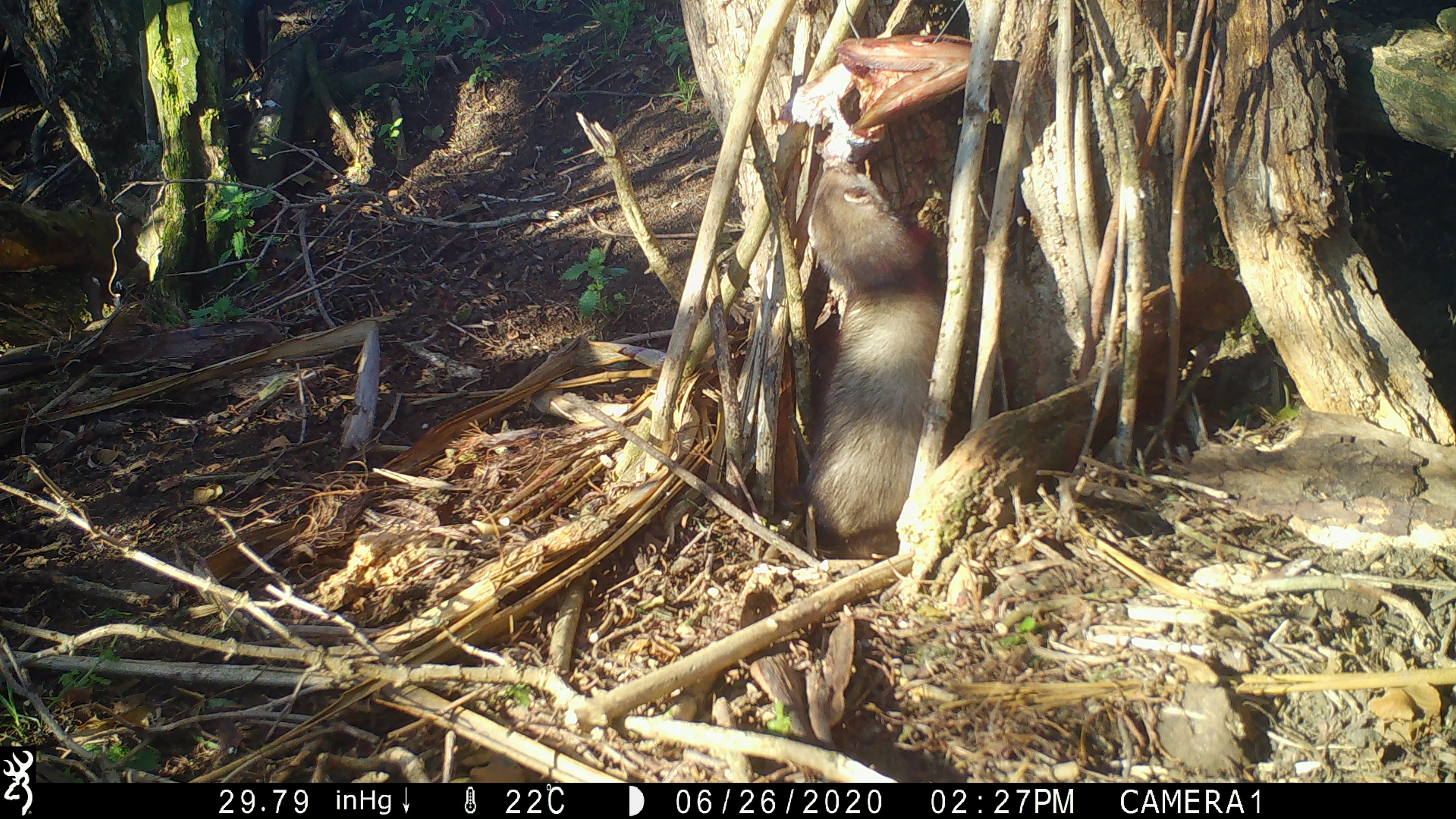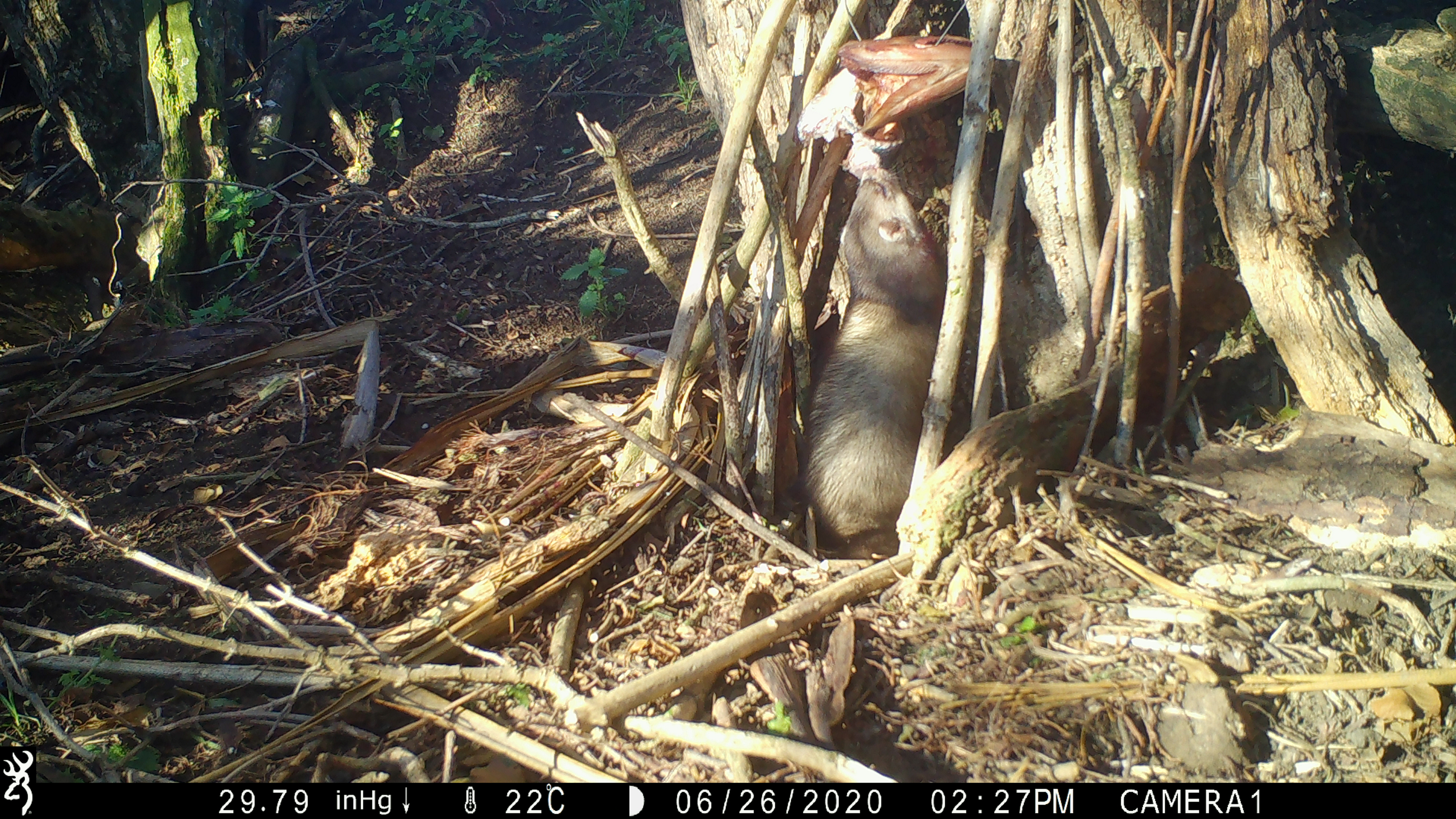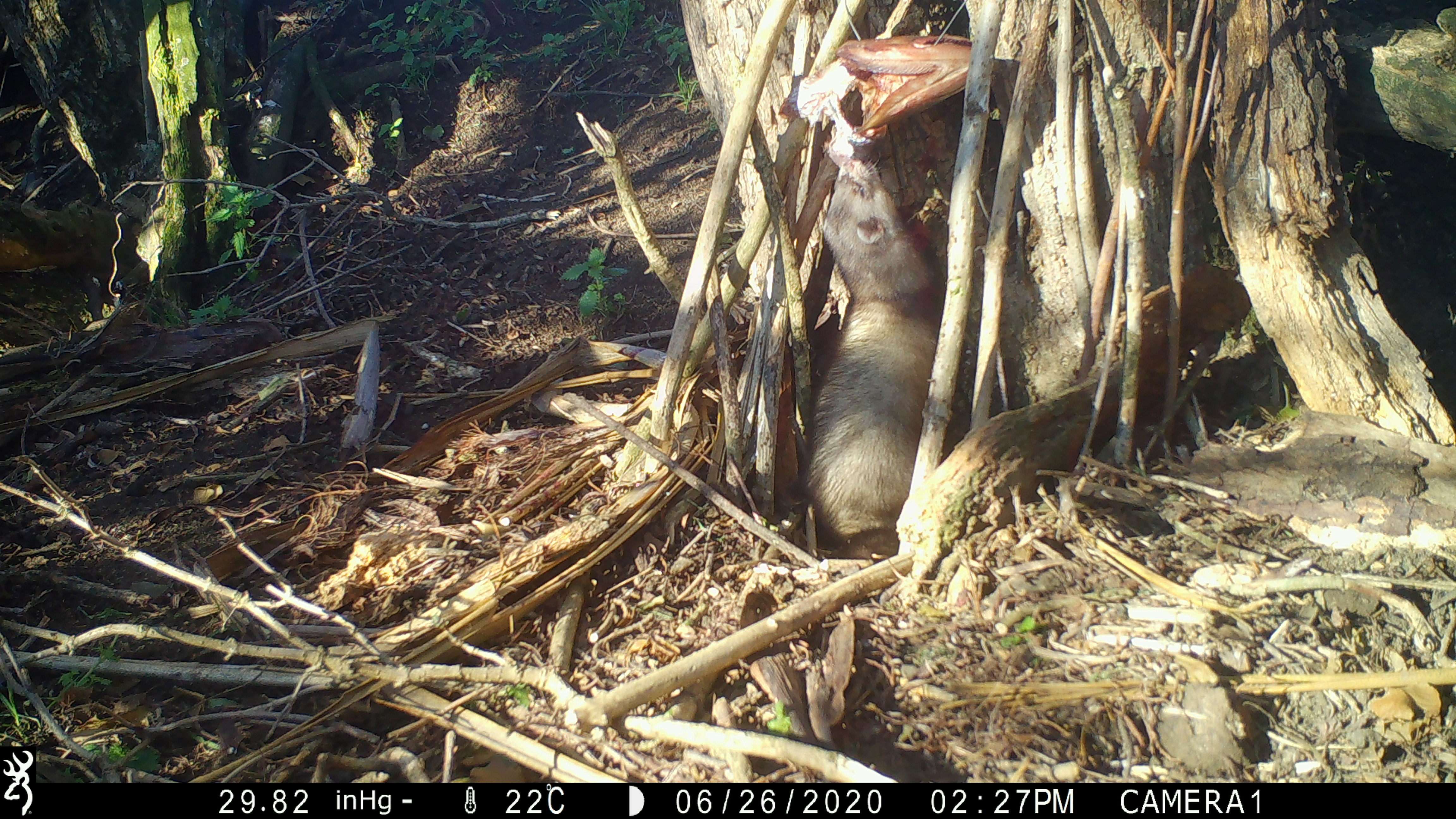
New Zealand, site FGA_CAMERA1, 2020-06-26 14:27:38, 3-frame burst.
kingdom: Animalia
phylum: Chordata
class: Mammalia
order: Carnivora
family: Mustelidae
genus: Mustela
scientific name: Mustela furo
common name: ferret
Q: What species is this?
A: Ferret (Mustela furo).